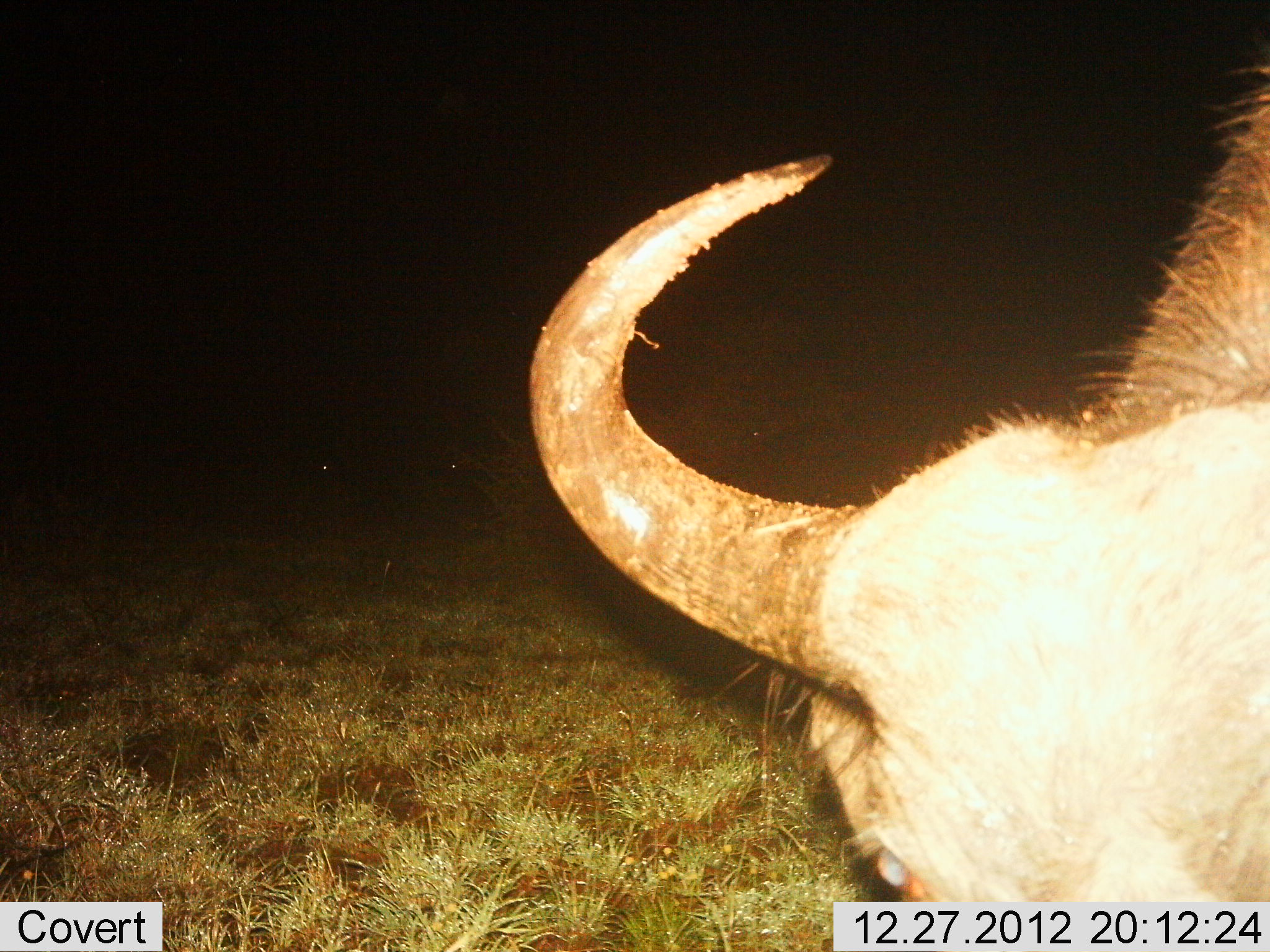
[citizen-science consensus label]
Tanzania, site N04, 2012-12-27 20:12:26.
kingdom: Animalia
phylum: Chordata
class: Mammalia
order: Artiodactyla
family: Bovidae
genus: Syncerus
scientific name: Syncerus caffer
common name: cape buffalo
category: buffalo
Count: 1.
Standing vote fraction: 50%.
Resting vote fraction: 4%.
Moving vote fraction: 8%.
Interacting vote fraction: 8%.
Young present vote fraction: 0%.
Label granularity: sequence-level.